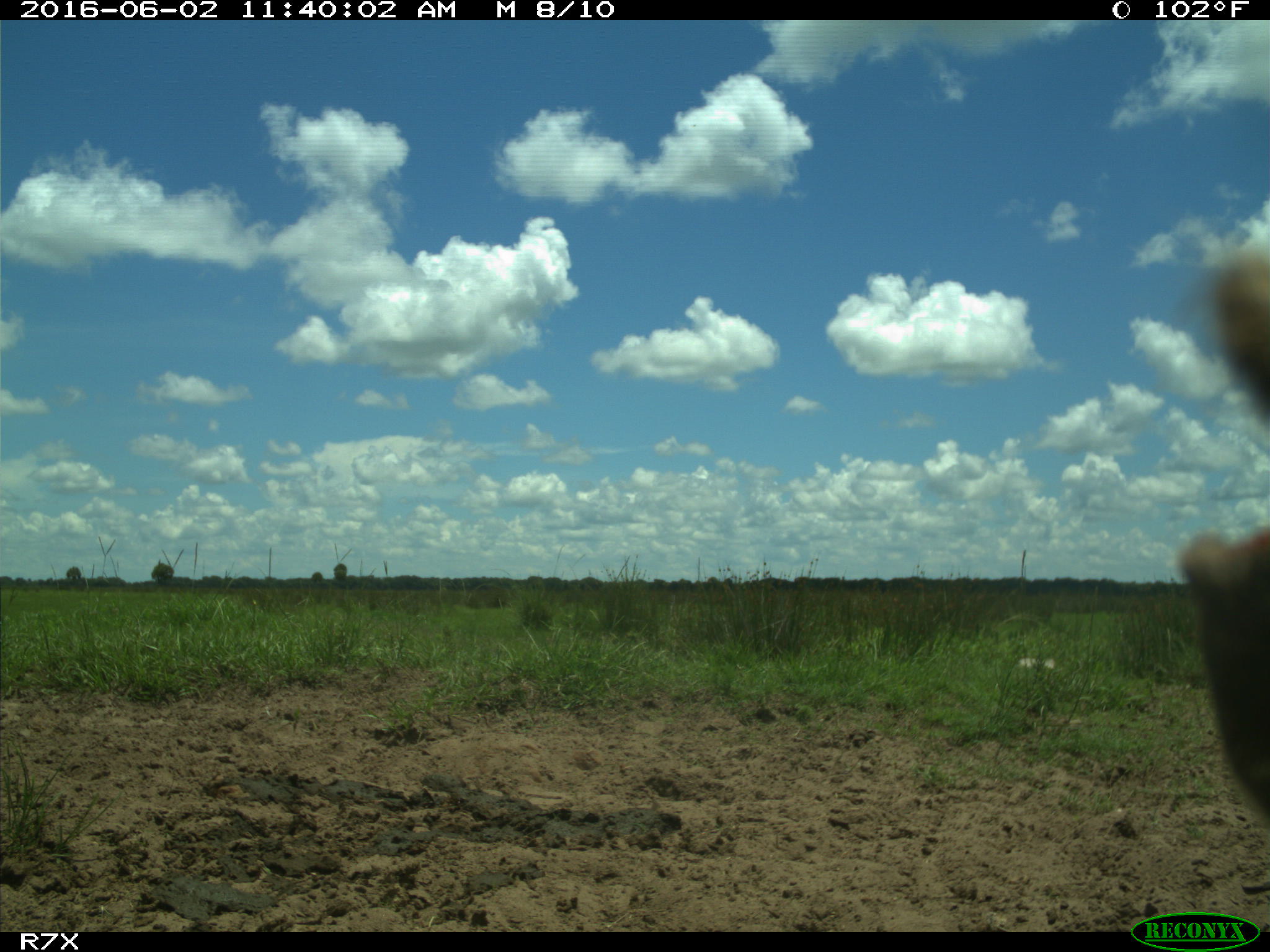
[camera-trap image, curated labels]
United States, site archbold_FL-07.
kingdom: Animalia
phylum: Chordata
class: Mammalia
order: Artiodactyla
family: Bovidae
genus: Bos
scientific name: Bos taurus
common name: domestic cow